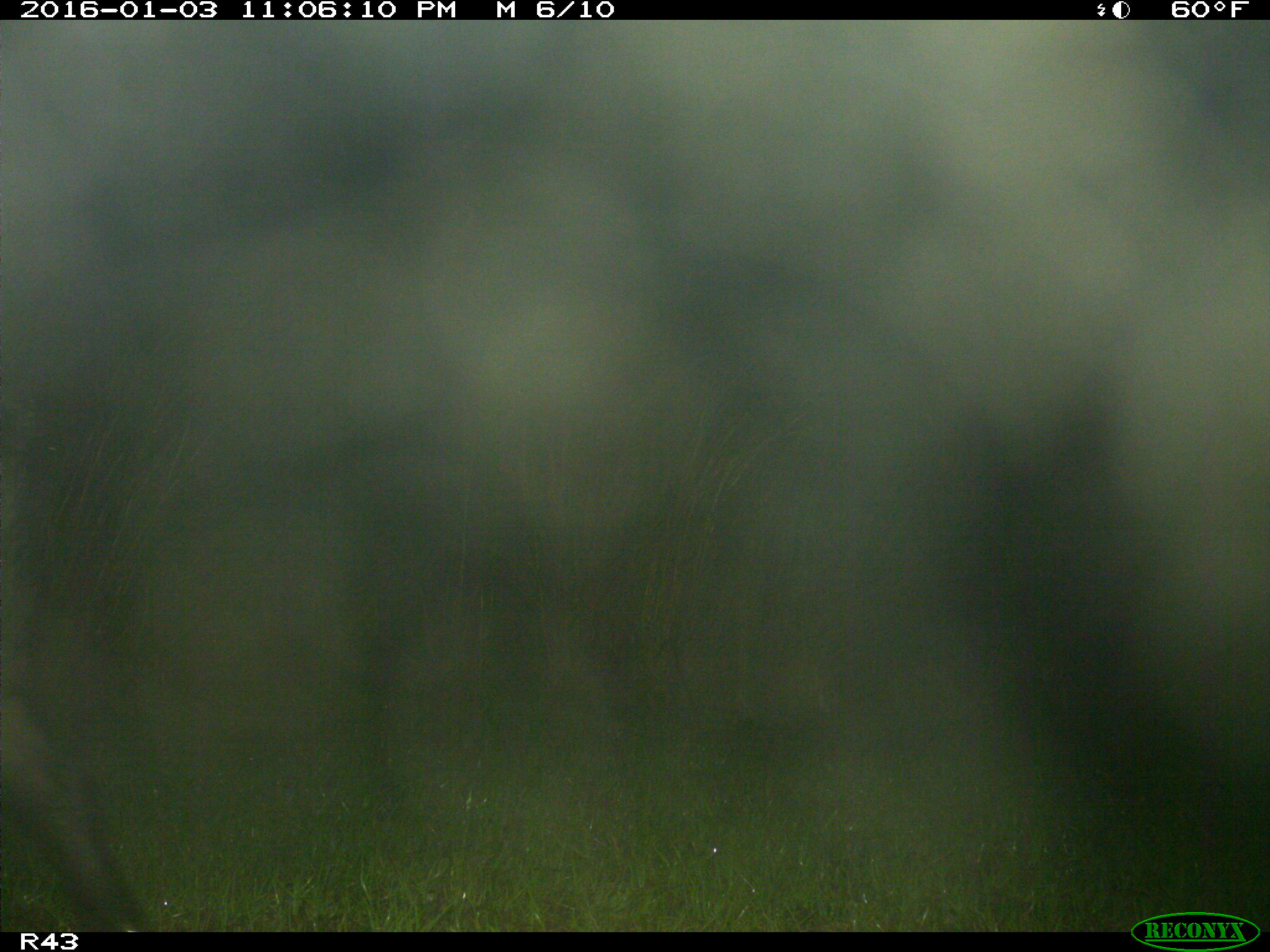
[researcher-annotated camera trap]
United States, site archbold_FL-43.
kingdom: Animalia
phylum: Chordata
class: Mammalia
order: Artiodactyla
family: Suidae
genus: Sus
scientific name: Sus scrofa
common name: wild boar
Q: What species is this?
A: Sus scrofa (wild boar).